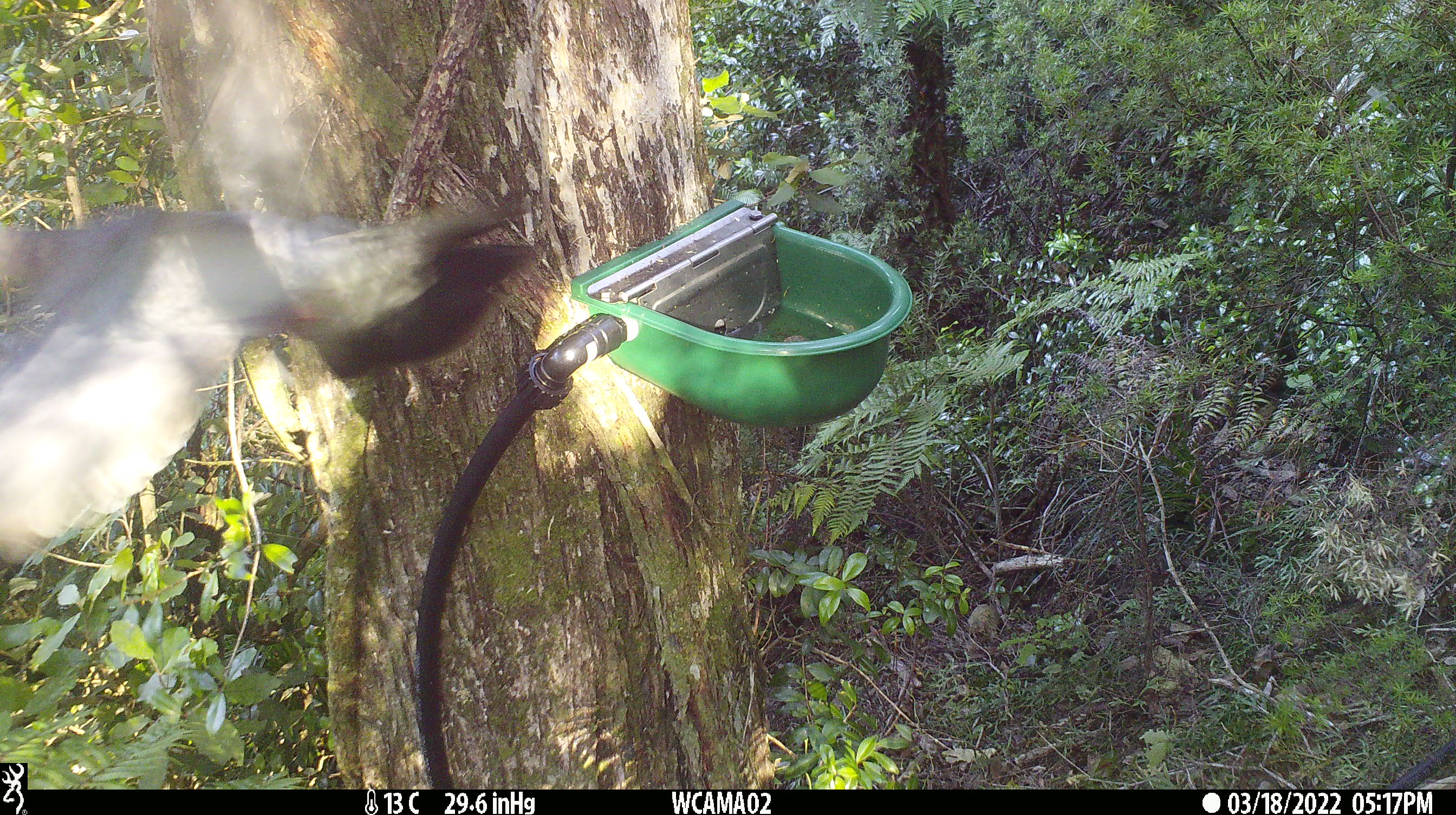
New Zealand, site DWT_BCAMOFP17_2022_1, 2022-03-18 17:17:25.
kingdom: Animalia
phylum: Chordata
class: Aves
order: Columbiformes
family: Columbidae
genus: Hemiphaga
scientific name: Hemiphaga novaeseelandiae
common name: new zealand pigeon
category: kereru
Kereru (new zealand pigeon) (Hemiphaga novaeseelandiae).